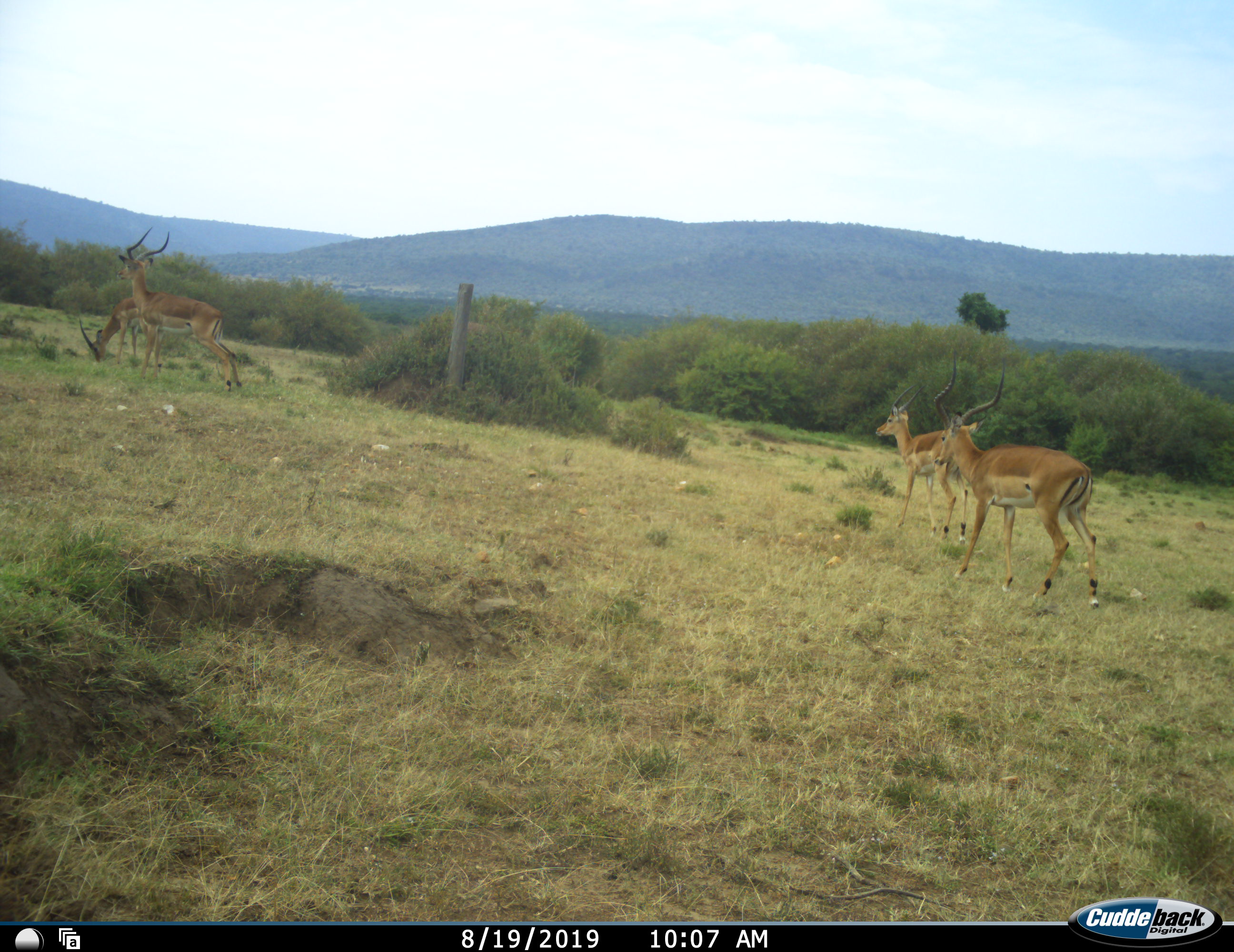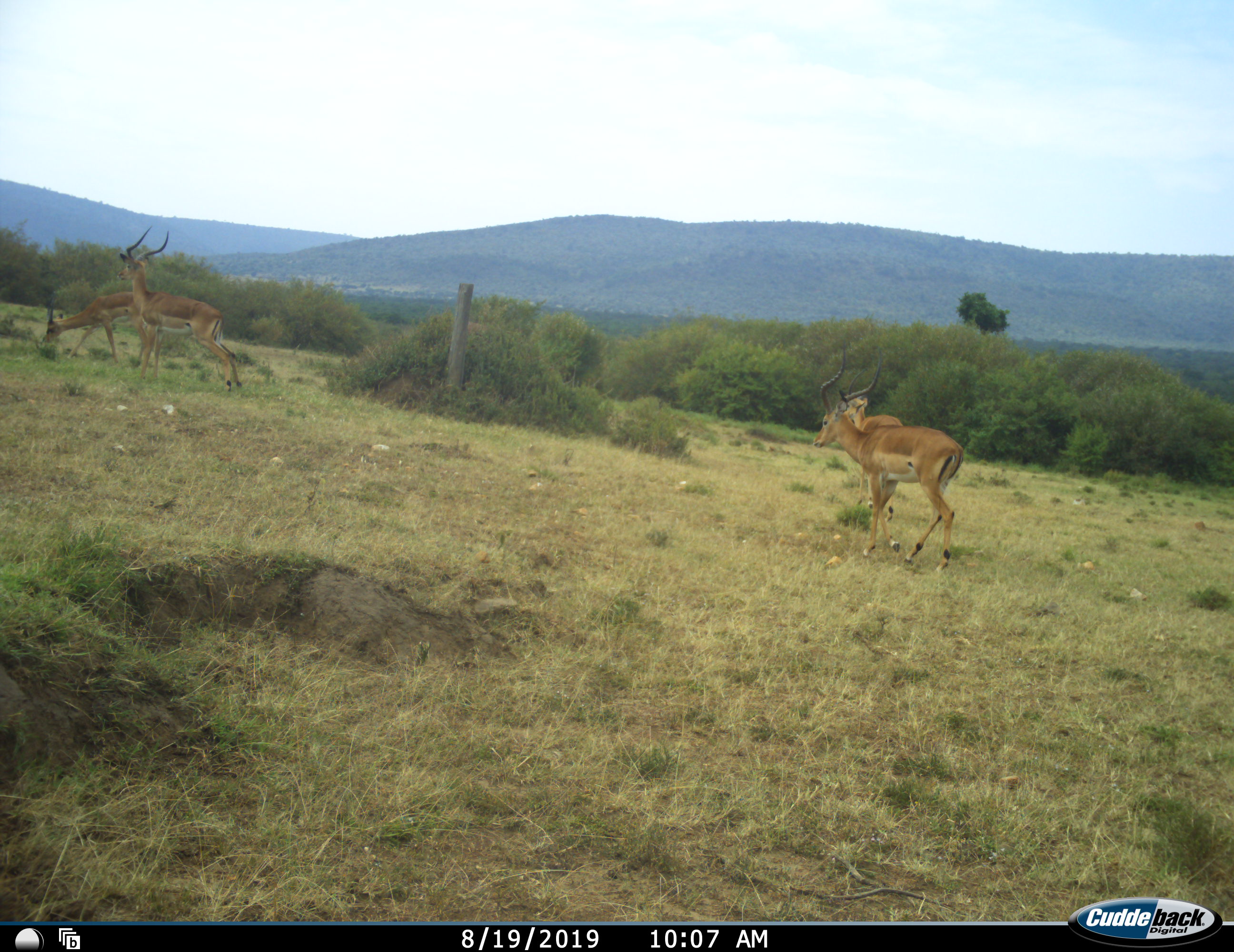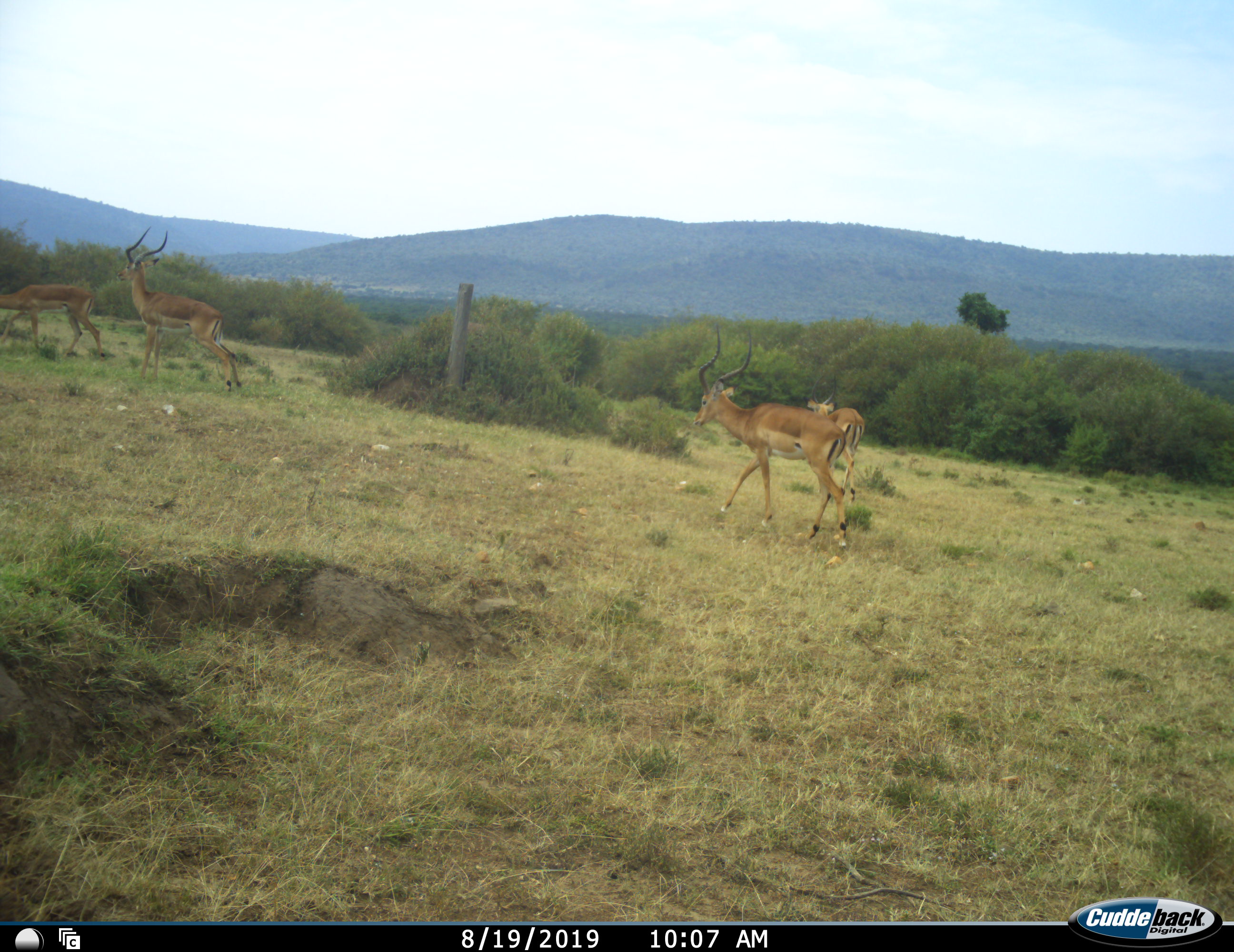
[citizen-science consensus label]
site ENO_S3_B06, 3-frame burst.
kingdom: Animalia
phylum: Chordata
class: Mammalia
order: Artiodactyla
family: Bovidae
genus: Aepyceros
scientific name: Aepyceros melampus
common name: impala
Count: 4.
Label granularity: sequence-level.